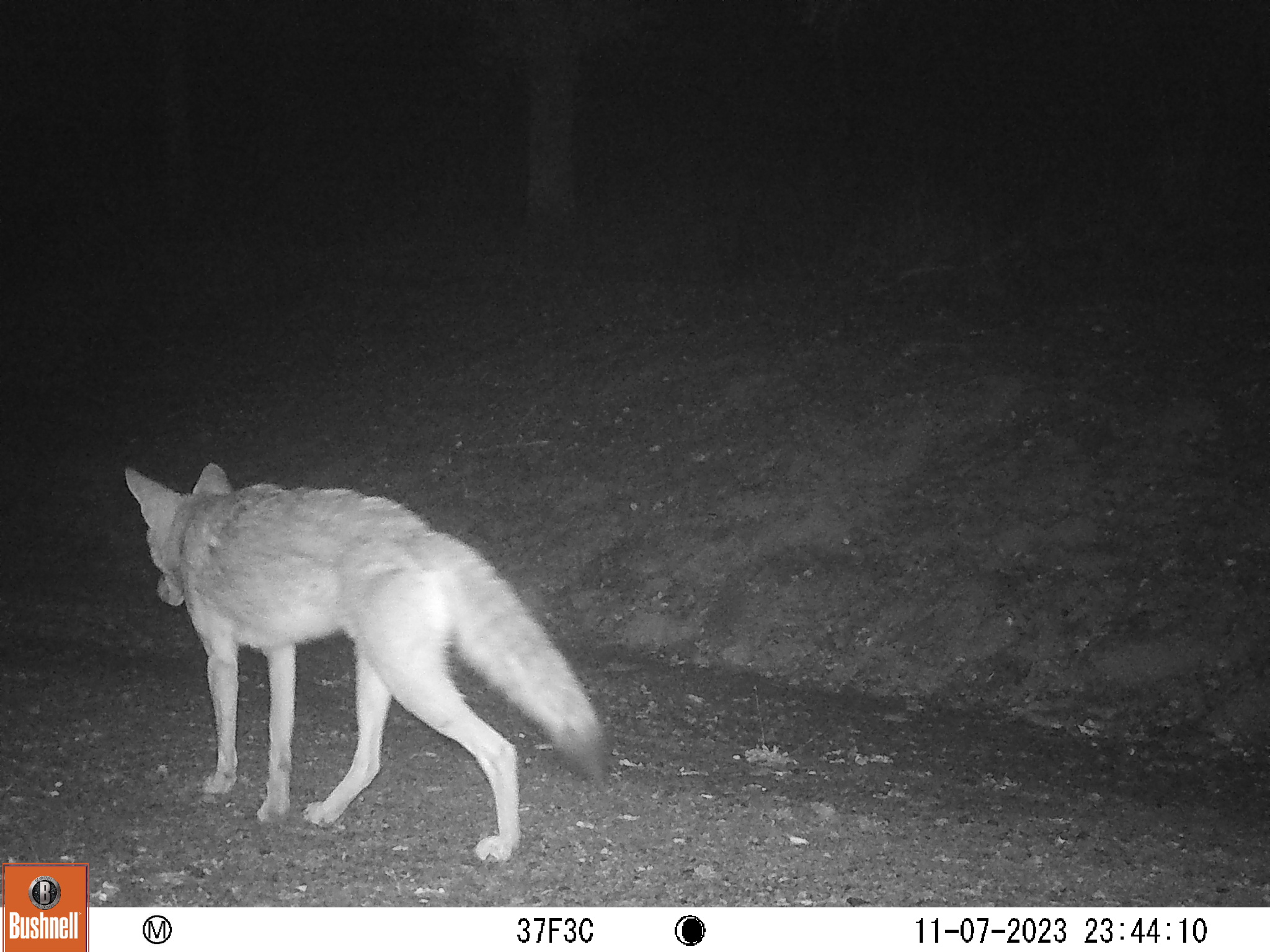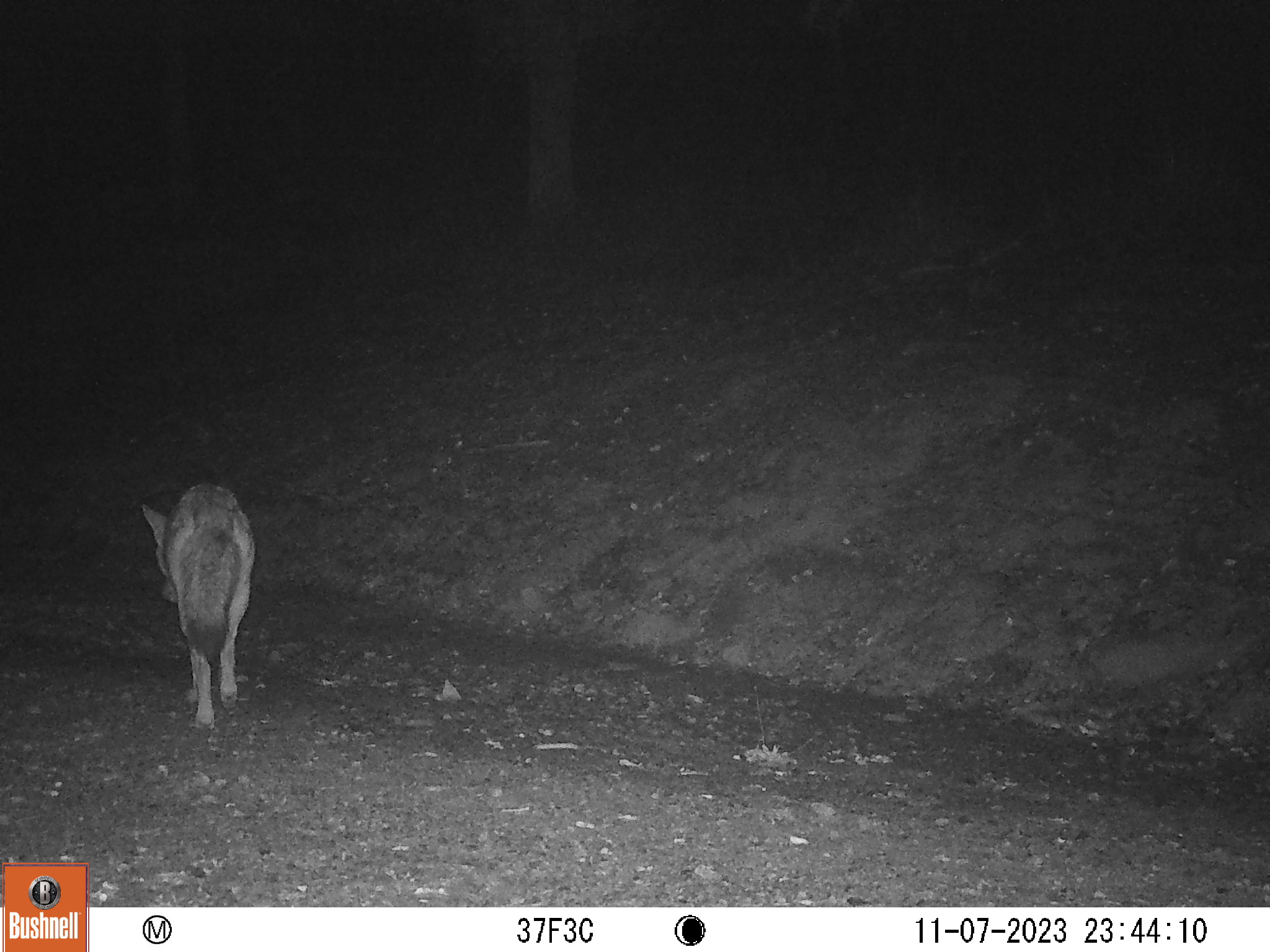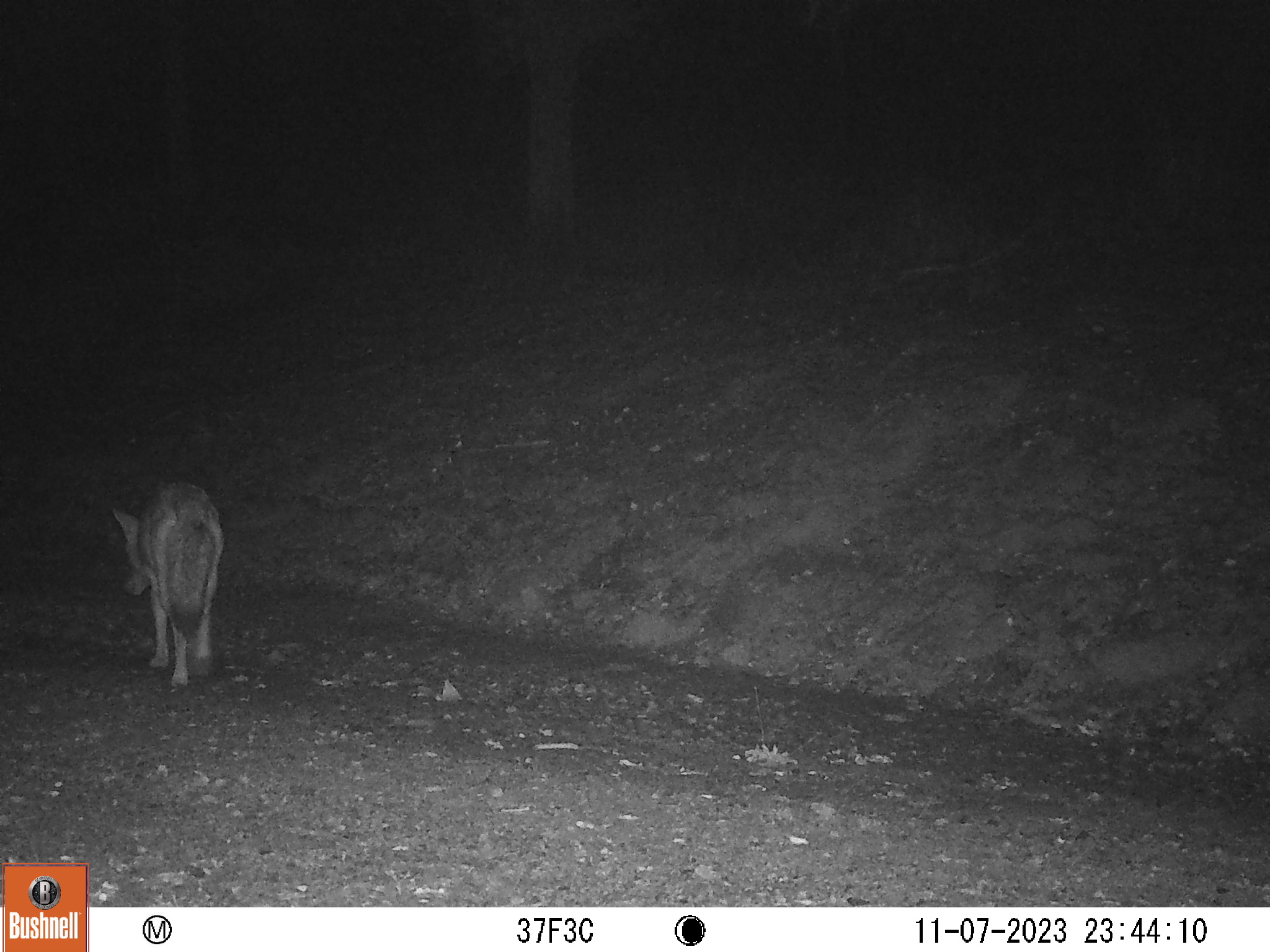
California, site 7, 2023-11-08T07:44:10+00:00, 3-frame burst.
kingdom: Animalia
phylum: Chordata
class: Mammalia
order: Carnivora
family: Canidae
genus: Canis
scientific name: Canis latrans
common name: coyote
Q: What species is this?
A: Coyote (Canis latrans).